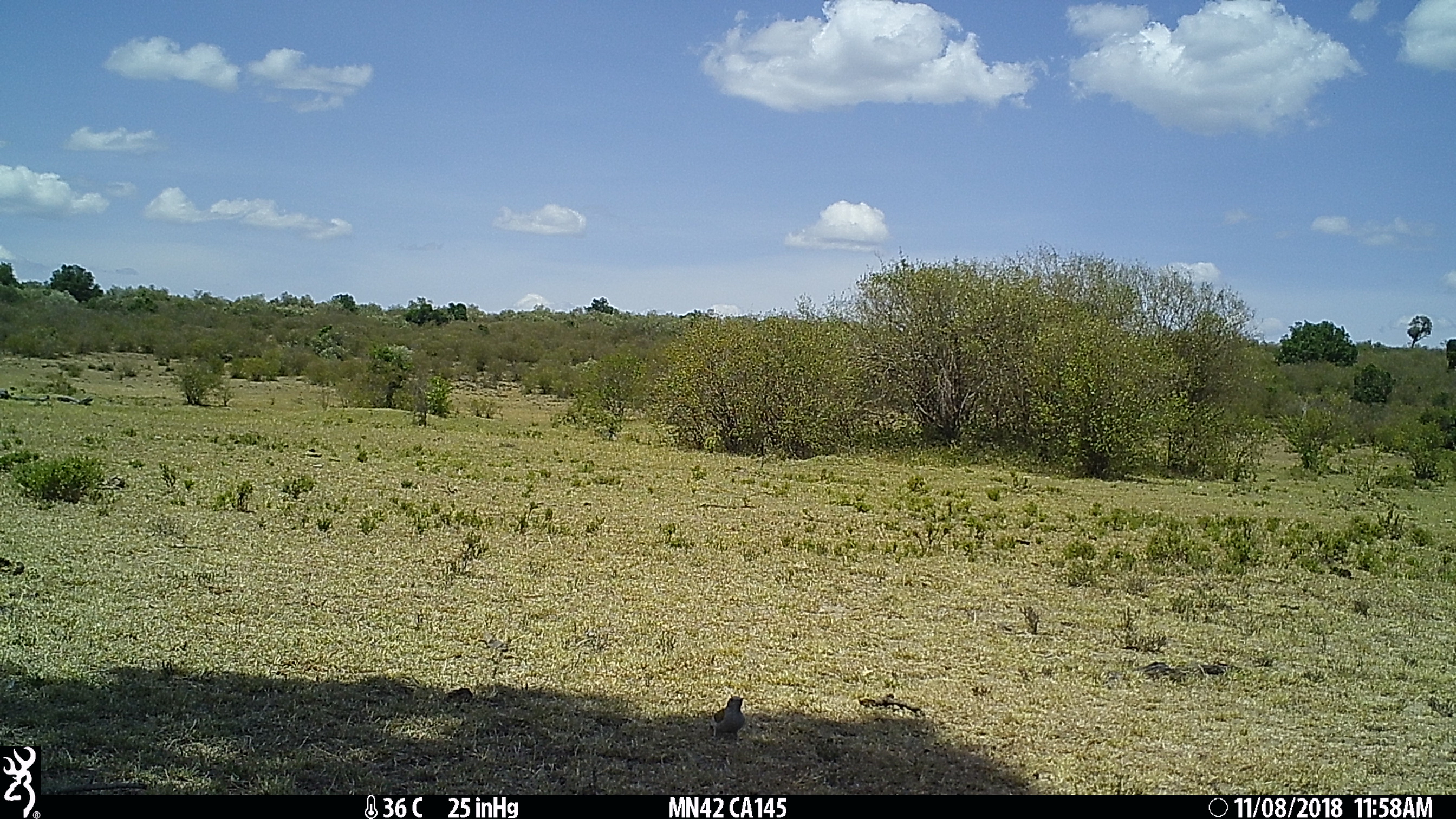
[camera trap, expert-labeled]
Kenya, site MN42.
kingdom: Animalia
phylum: Chordata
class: Aves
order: Piciformes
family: Picidae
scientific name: Picidae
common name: woodpecker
Woodpecker (Picidae).